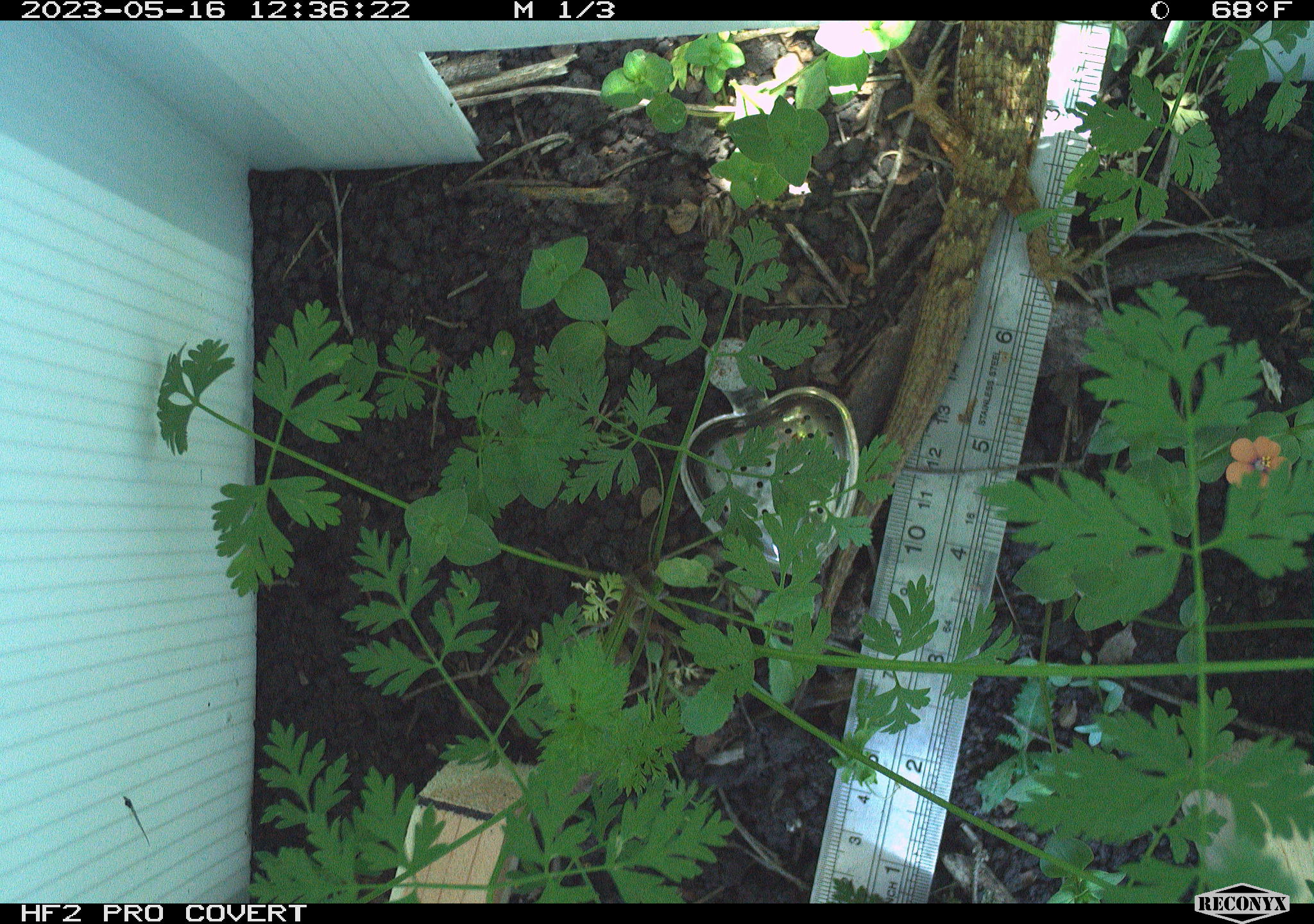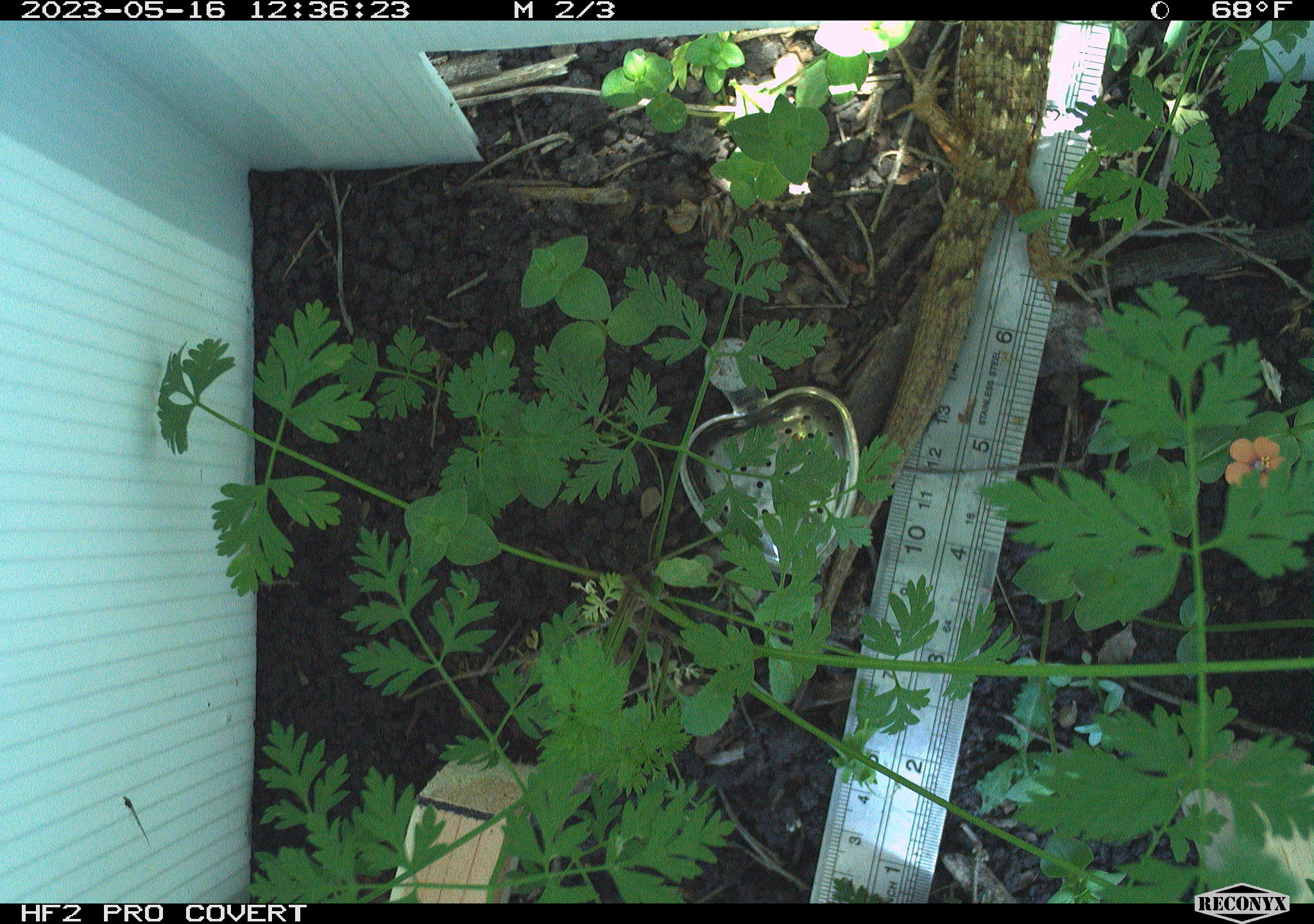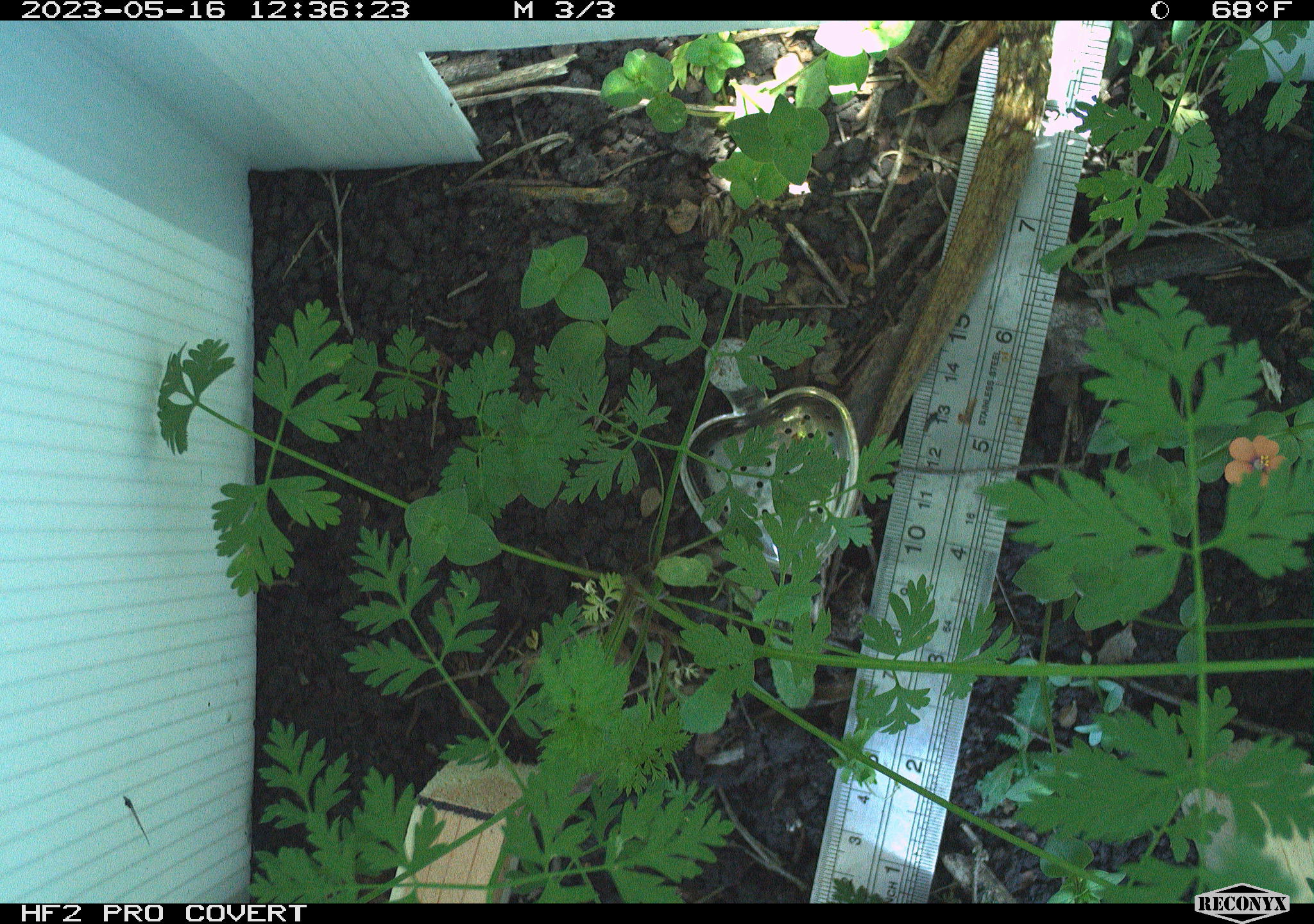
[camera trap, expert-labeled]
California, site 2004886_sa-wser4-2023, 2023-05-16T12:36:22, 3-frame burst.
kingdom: Animalia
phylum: Chordata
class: Reptilia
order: Squamata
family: Anguidae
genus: Elgaria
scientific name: Elgaria multicarinata webbii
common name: san diego alligator lizard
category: woodland alligator lizard